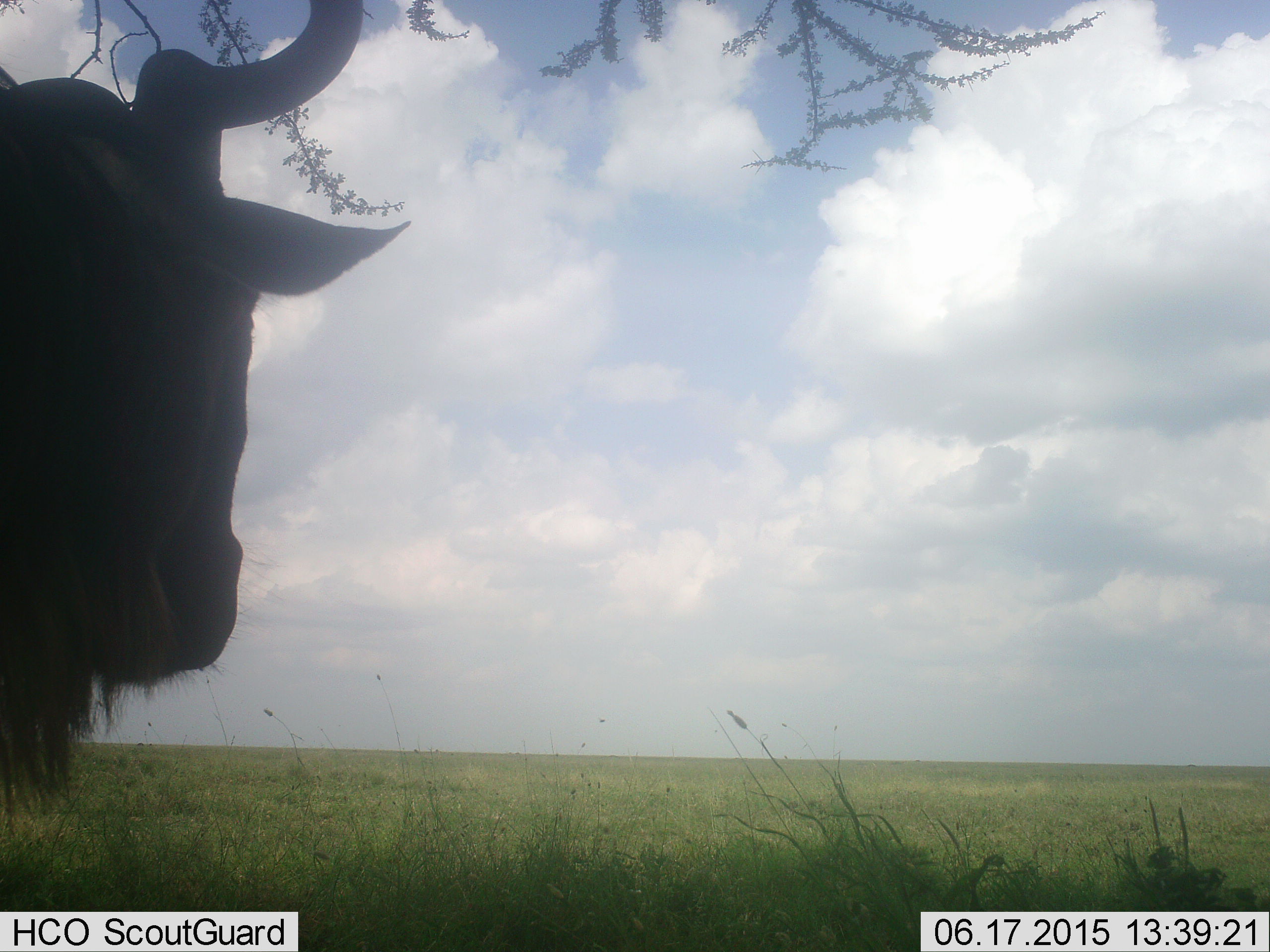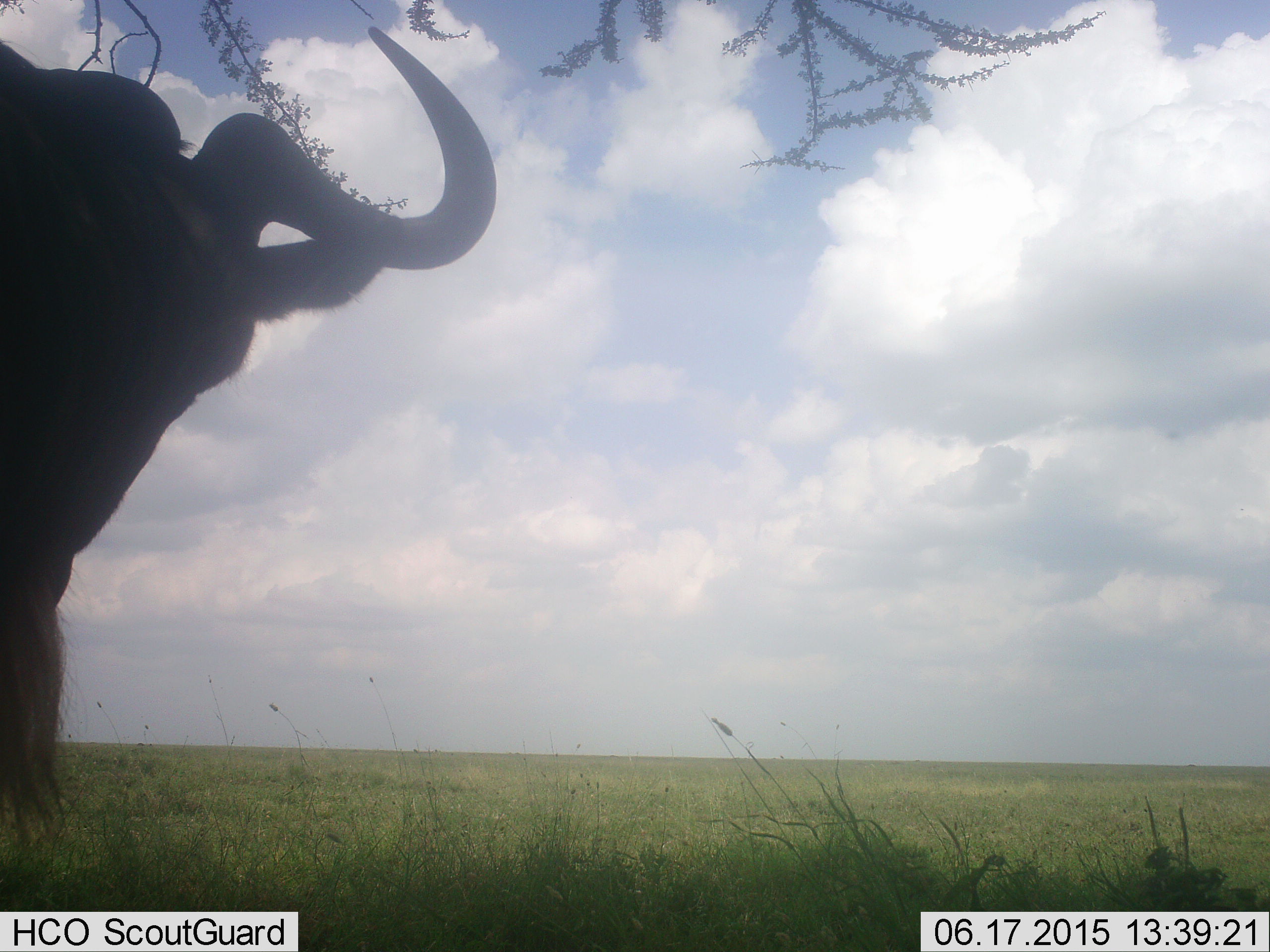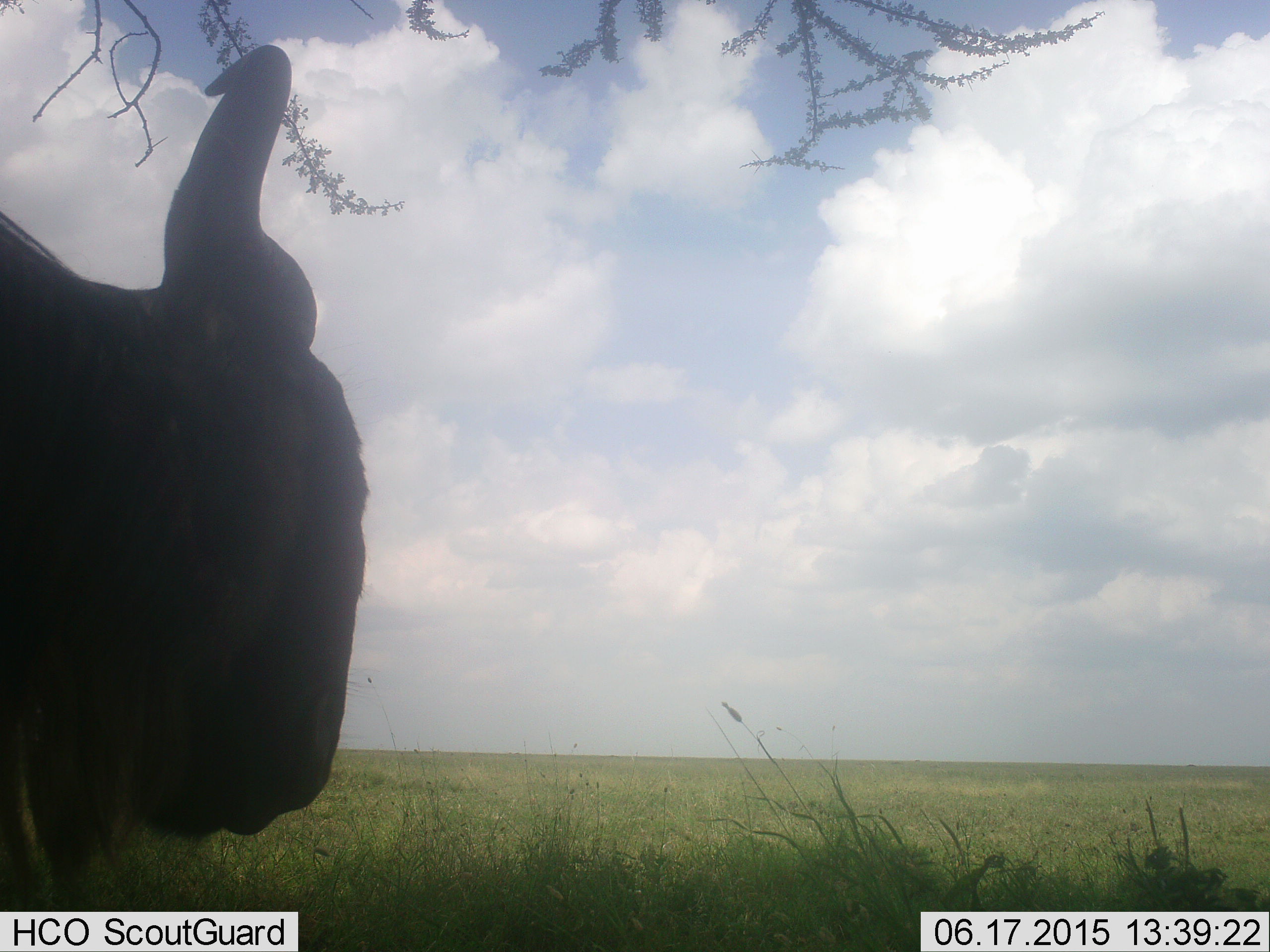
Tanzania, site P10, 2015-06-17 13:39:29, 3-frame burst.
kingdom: Animalia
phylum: Chordata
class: Mammalia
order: Artiodactyla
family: Bovidae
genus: Connochaetes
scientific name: Connochaetes taurinus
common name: blue wildebeest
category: wildebeest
Wildebeest (blue wildebeest) (Connochaetes taurinus), count 1. Behavior (volunteer vote fractions): standing 80%, resting 0%, moving 20%, interacting 0%. Young present (vote fraction): 0%. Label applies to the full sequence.